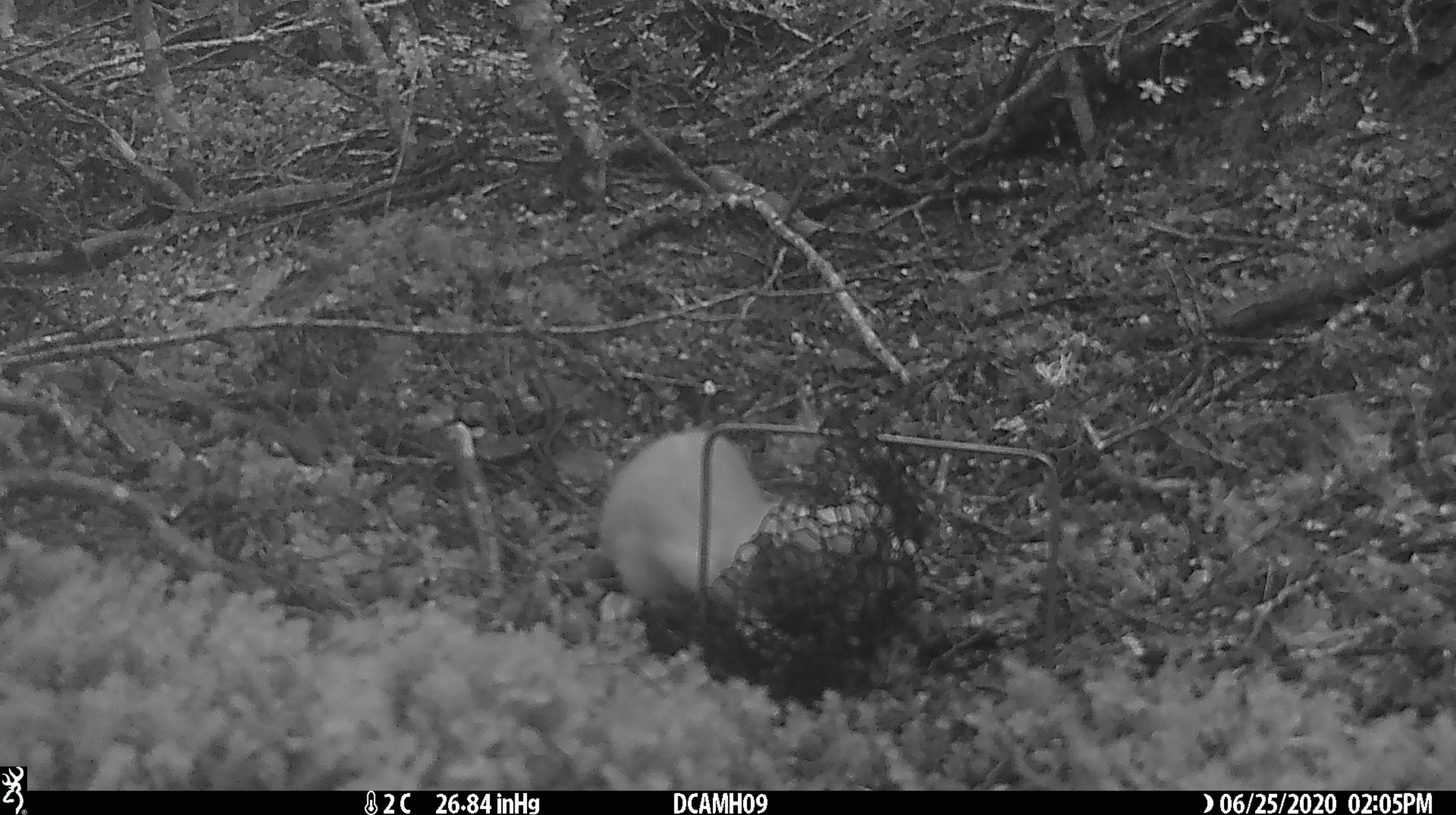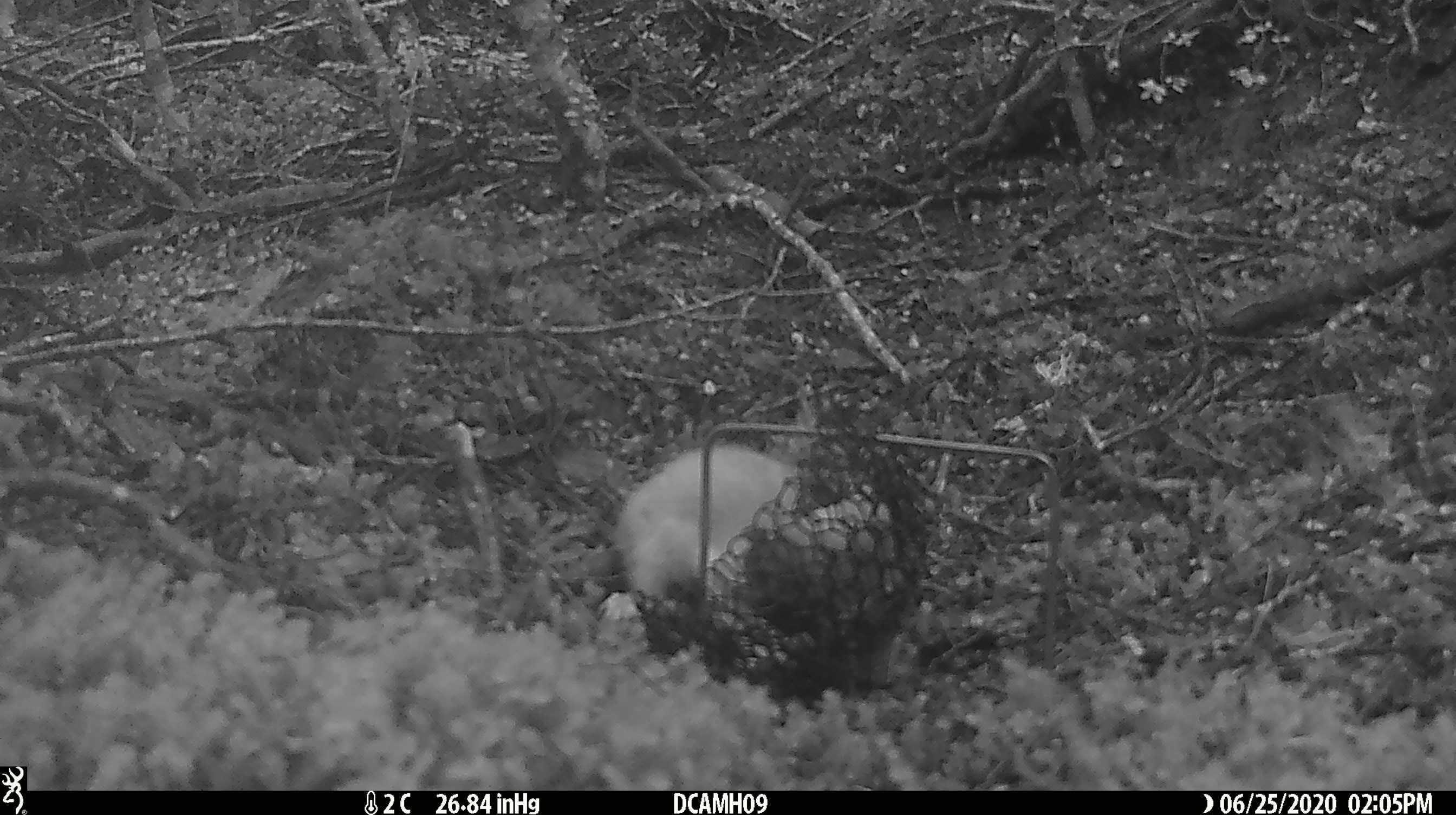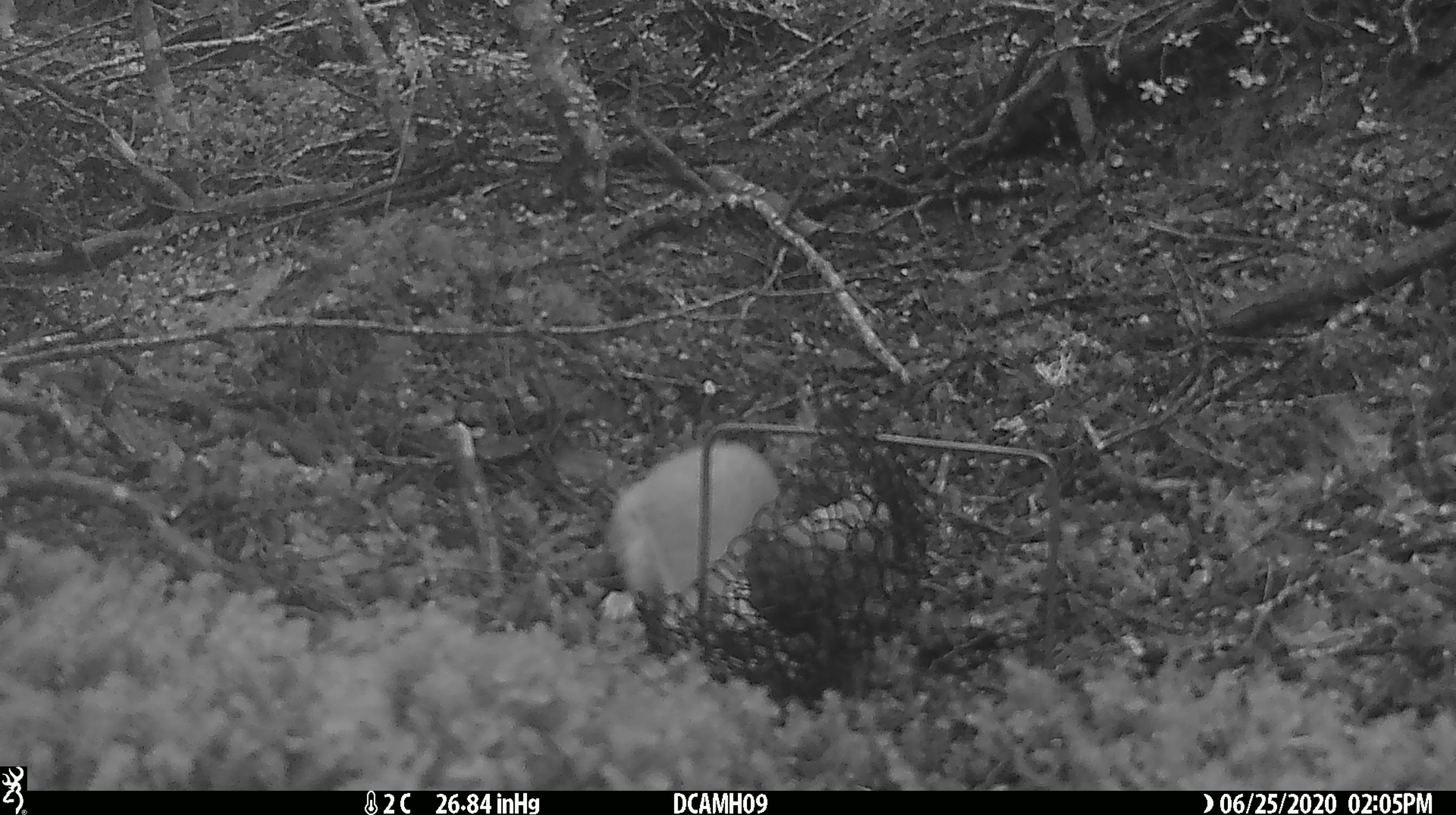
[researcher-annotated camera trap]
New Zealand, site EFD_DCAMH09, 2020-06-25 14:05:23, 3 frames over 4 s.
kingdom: Animalia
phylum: Chordata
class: Mammalia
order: Carnivora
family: Mustelidae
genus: Mustela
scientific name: Mustela erminea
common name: stoat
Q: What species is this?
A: Stoat (Mustela erminea).